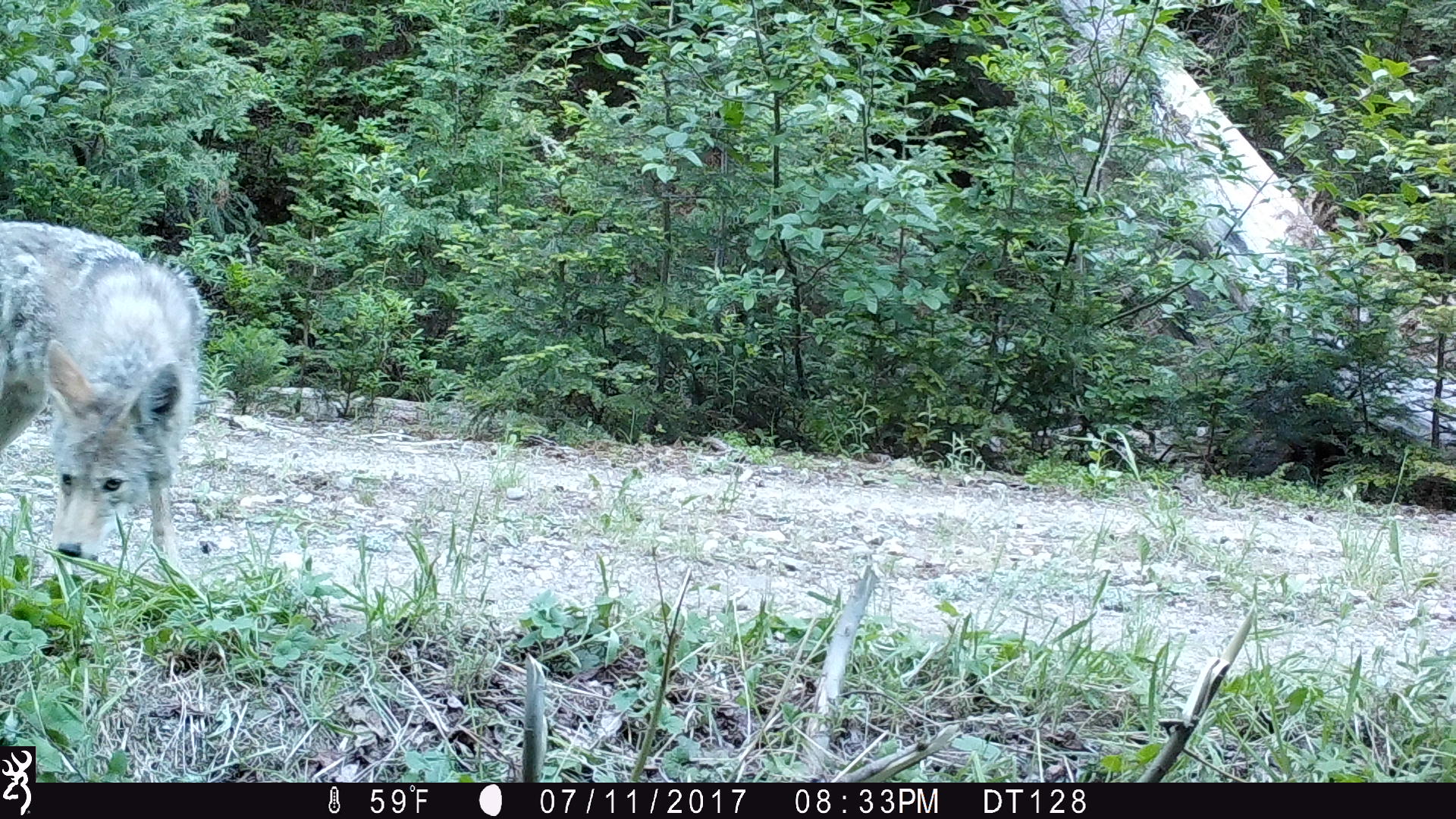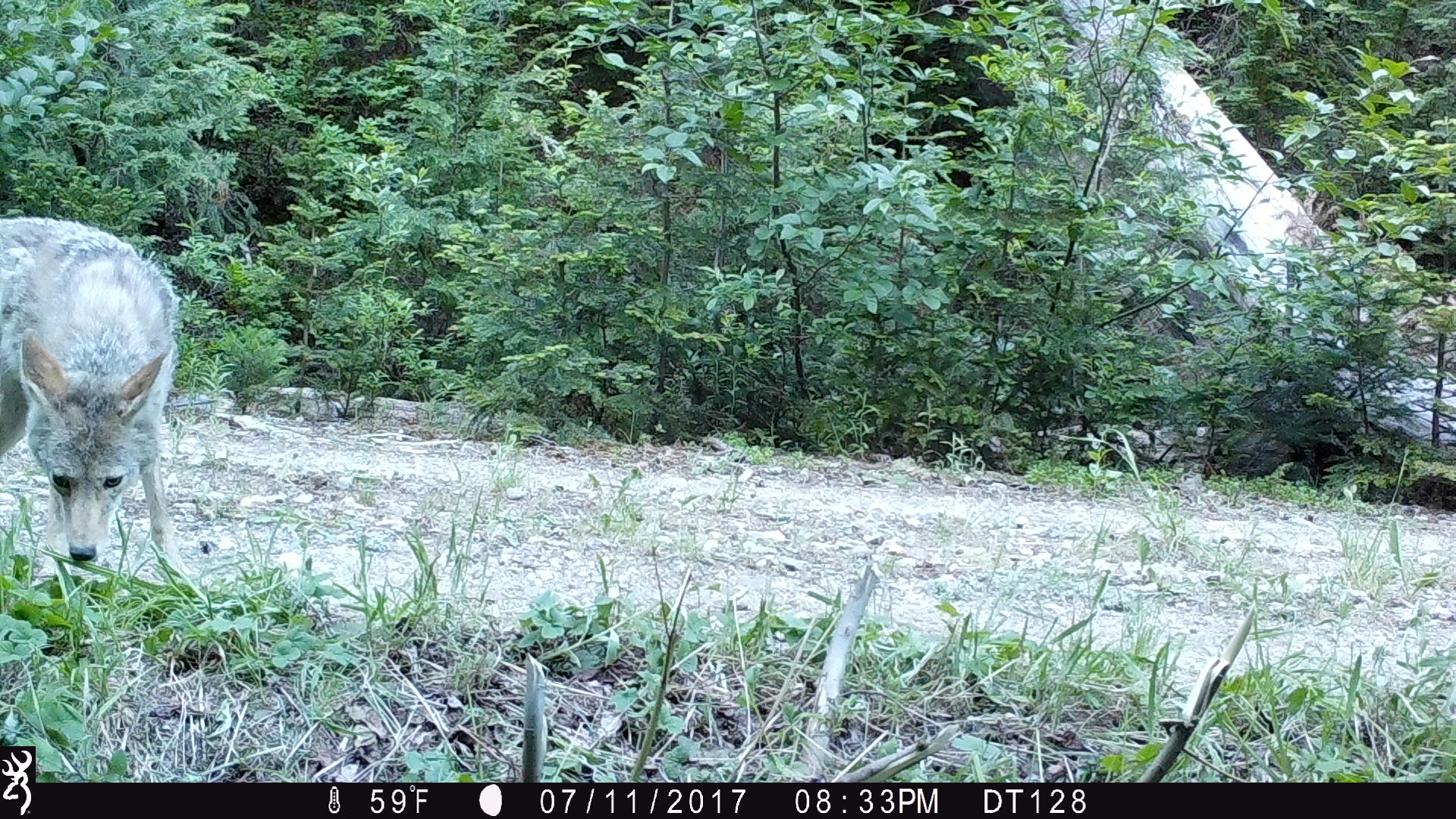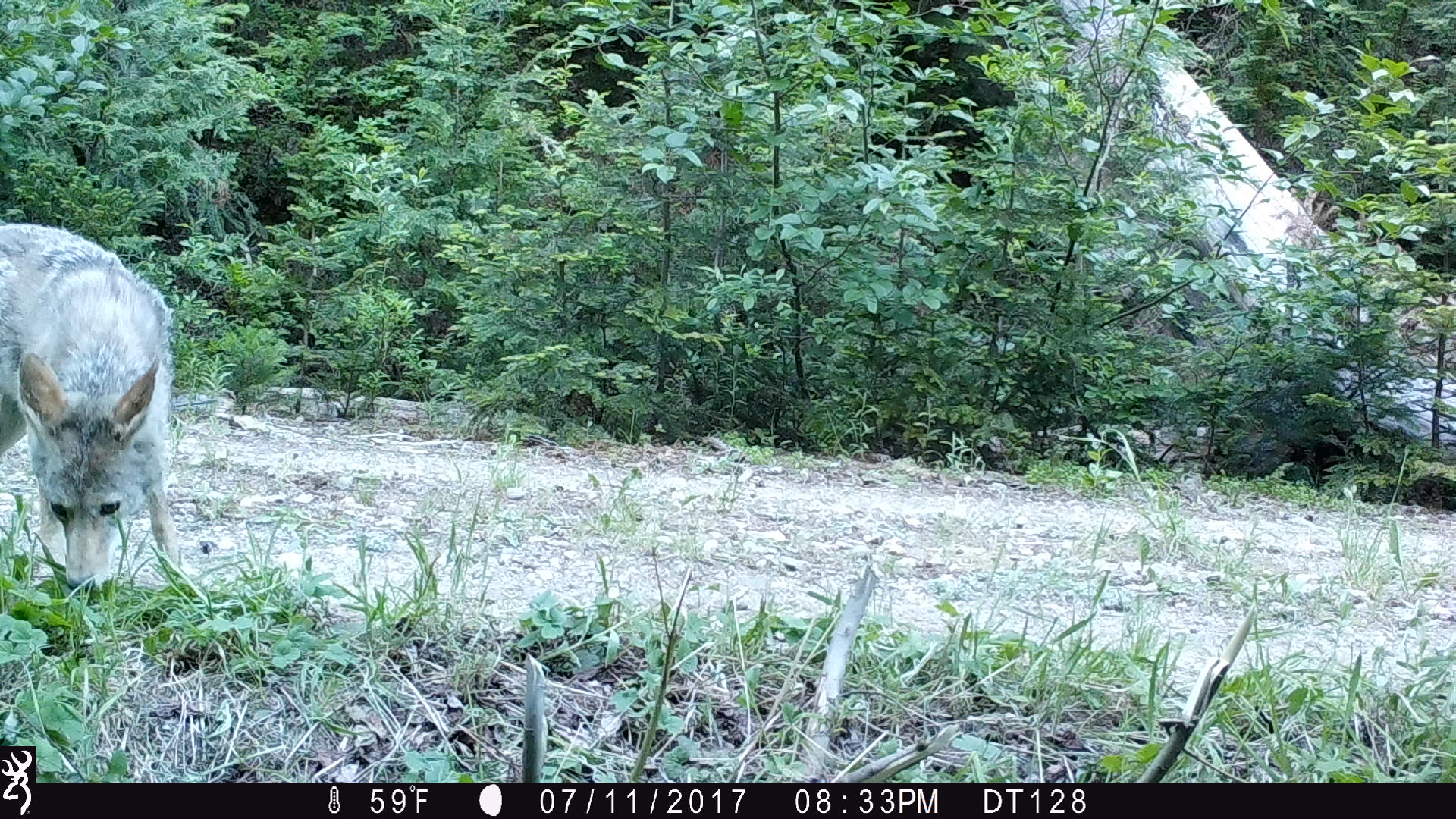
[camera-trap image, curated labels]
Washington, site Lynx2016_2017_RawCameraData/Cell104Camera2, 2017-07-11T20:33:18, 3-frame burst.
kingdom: Animalia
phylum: Chordata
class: Mammalia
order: Carnivora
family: Canidae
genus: Canis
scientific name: Canis latrans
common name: coyote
Canis latrans (coyote). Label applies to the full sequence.